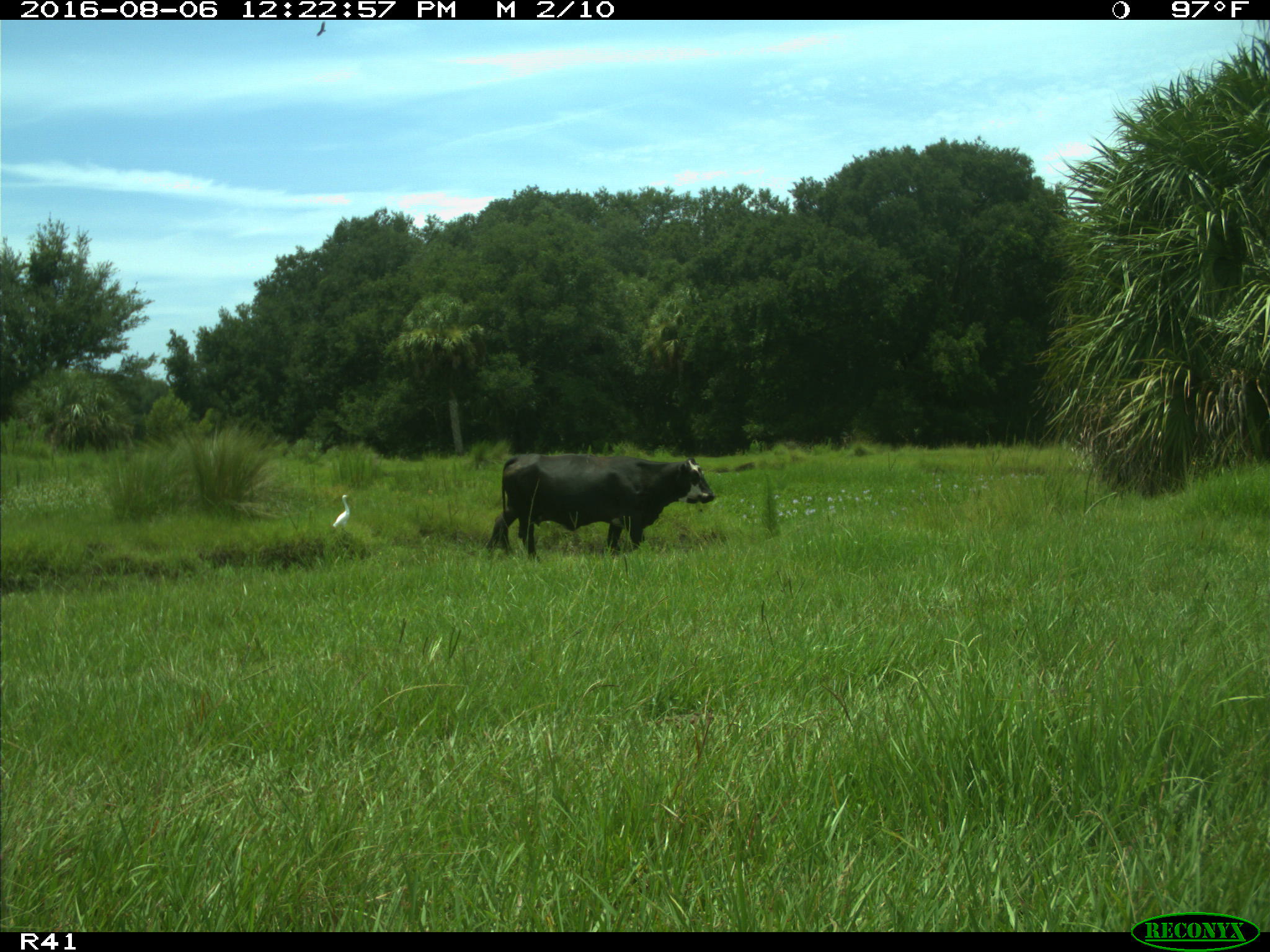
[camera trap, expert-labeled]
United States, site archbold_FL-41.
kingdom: Animalia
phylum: Chordata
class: Mammalia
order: Artiodactyla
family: Bovidae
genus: Bos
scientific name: Bos taurus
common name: domestic cow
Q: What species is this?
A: Bos taurus (domestic cow).